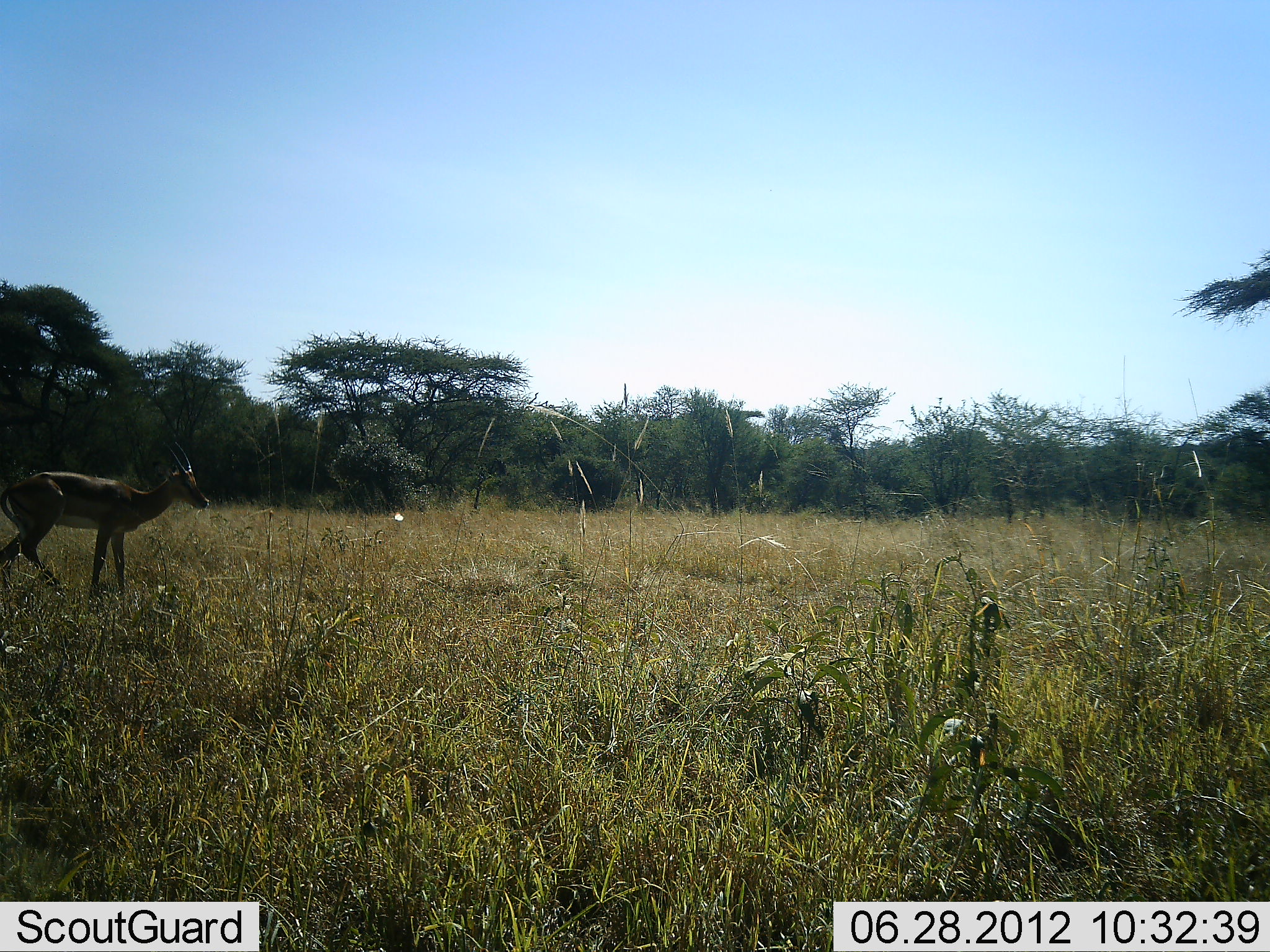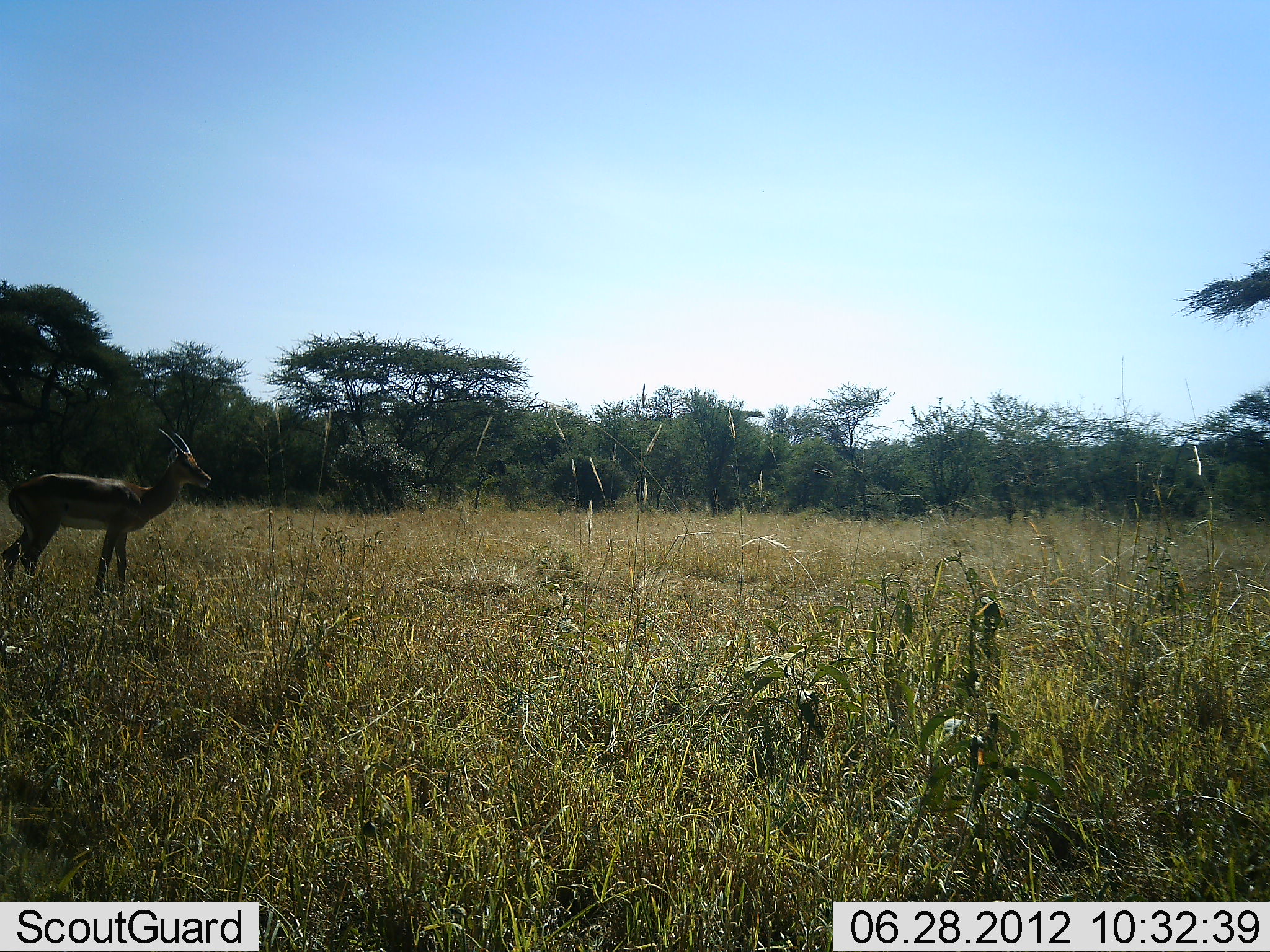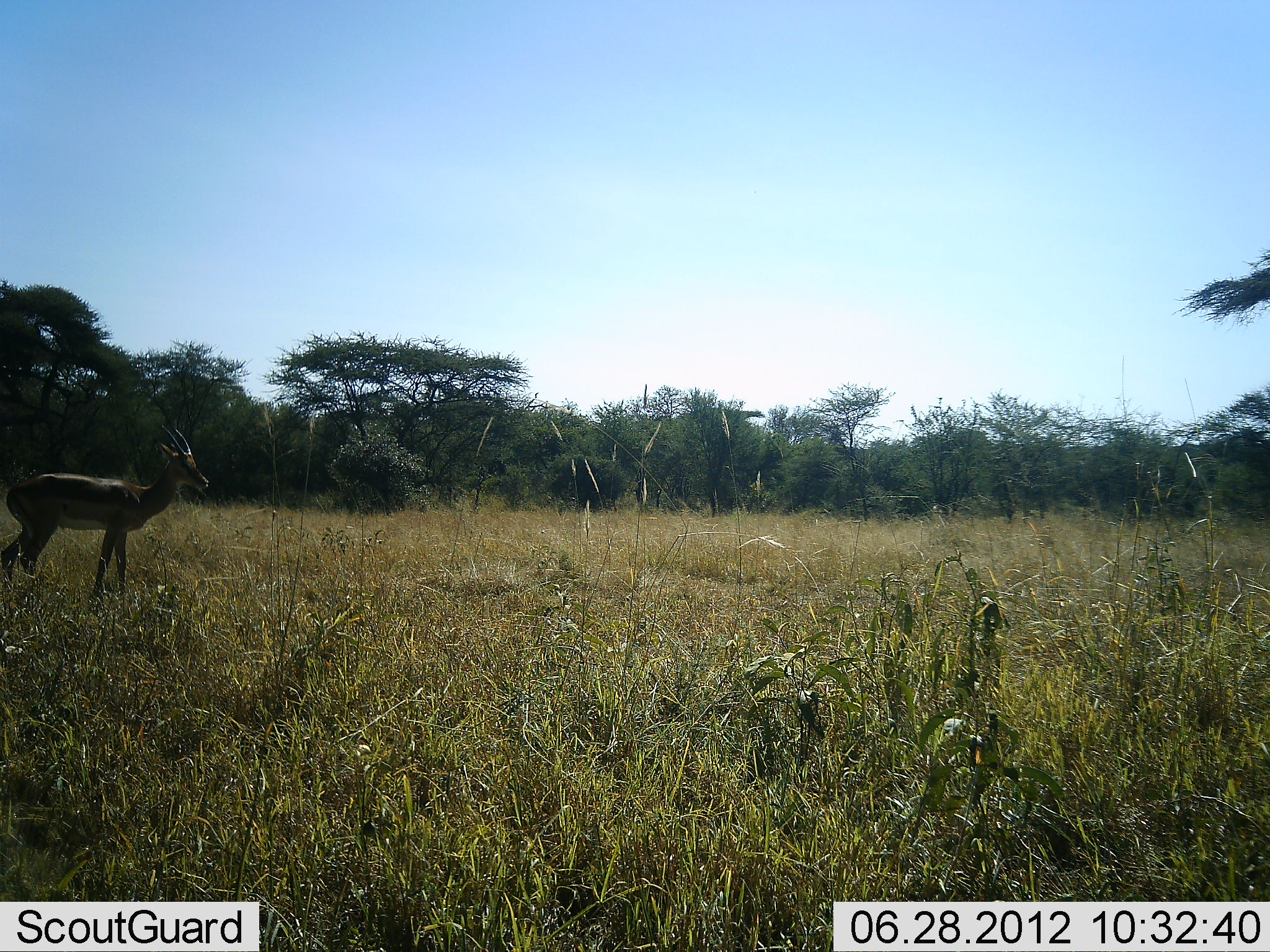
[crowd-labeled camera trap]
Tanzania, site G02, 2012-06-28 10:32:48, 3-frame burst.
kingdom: Animalia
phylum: Chordata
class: Mammalia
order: Artiodactyla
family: Bovidae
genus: Aepyceros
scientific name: Aepyceros melampus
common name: impala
Impala (Aepyceros melampus), count 1. Behavior (volunteer vote fractions): standing 60%, resting 0%, moving 40%, interacting 0%. Young present (vote fraction): 0%. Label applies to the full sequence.